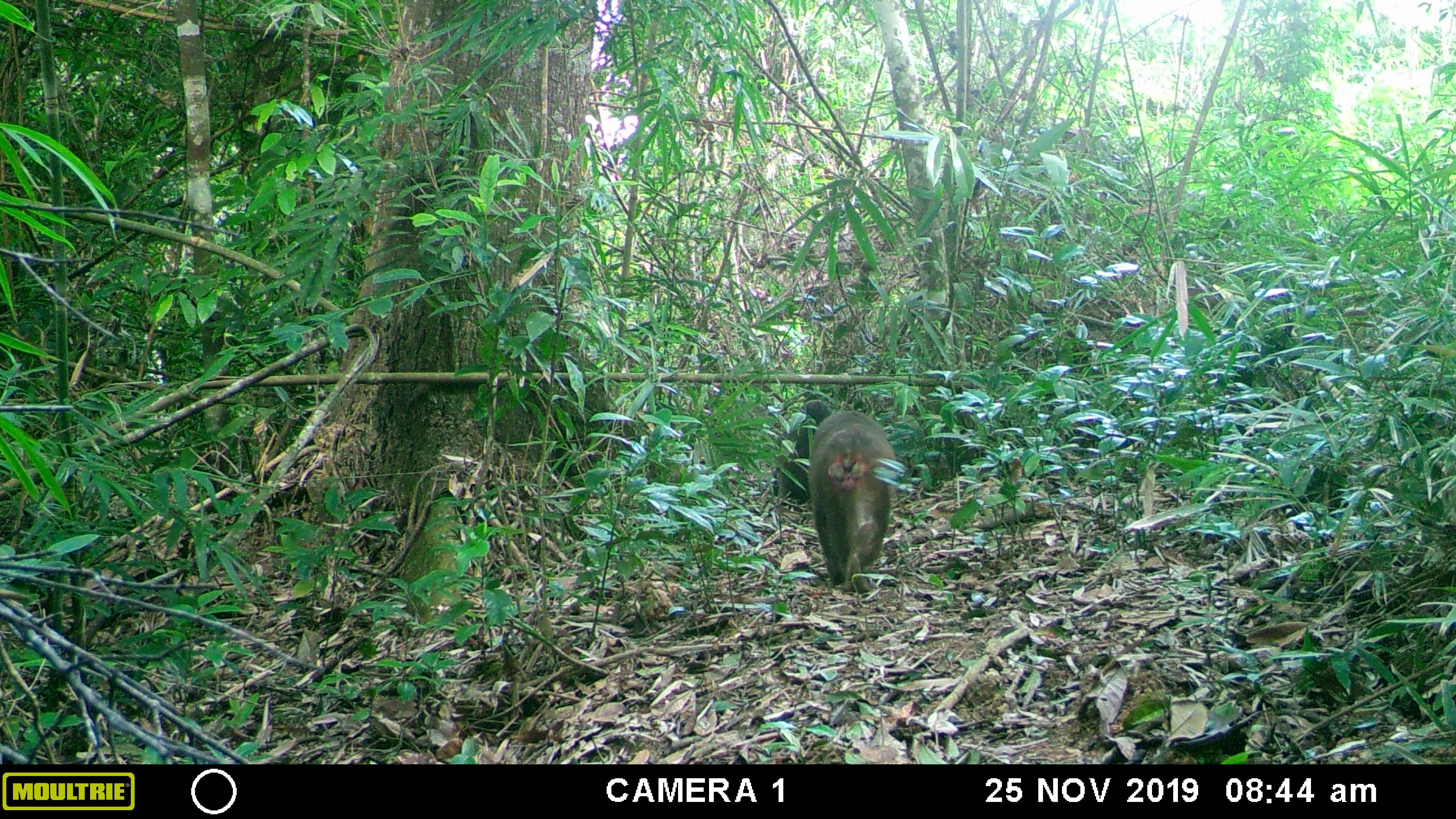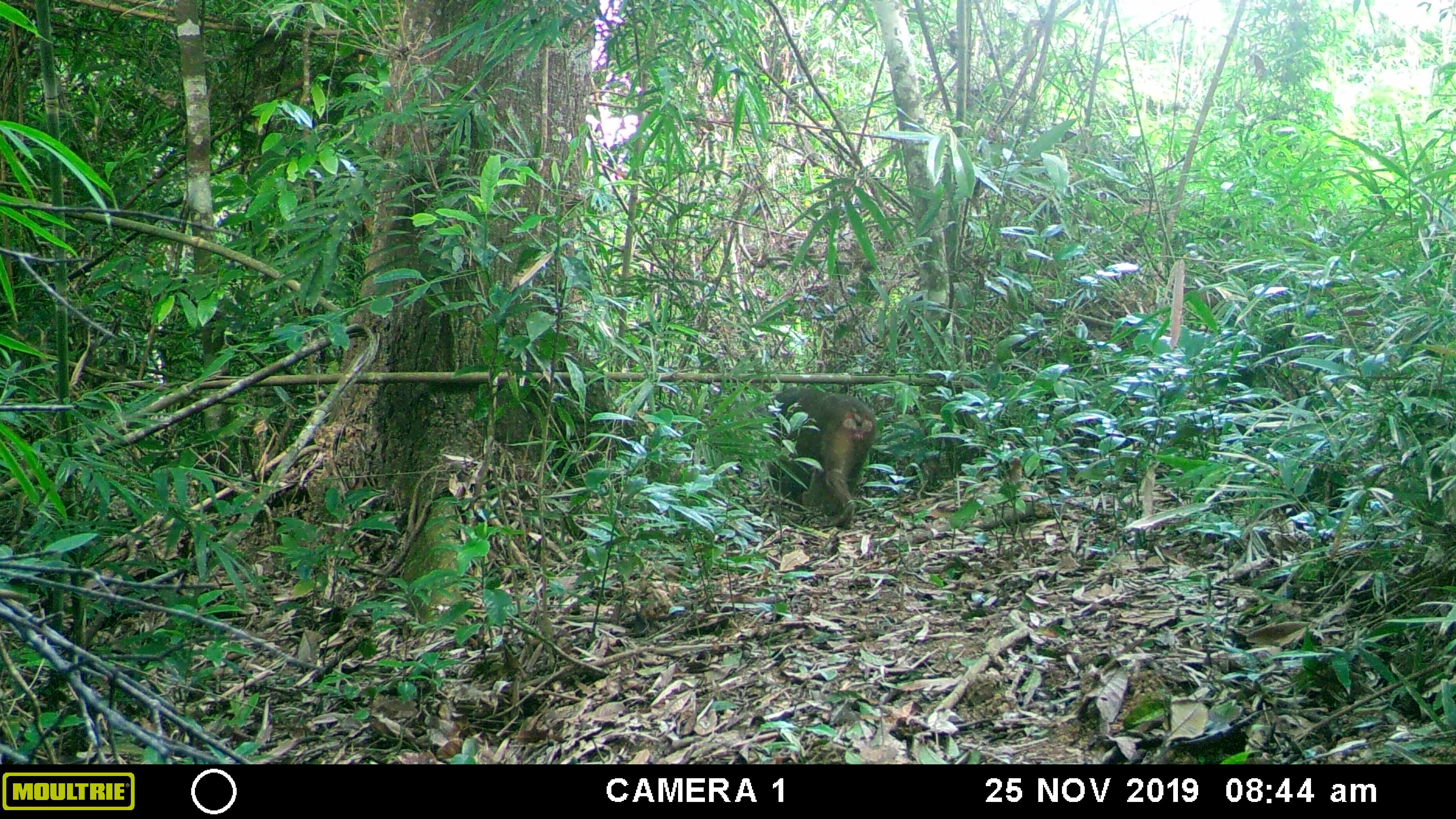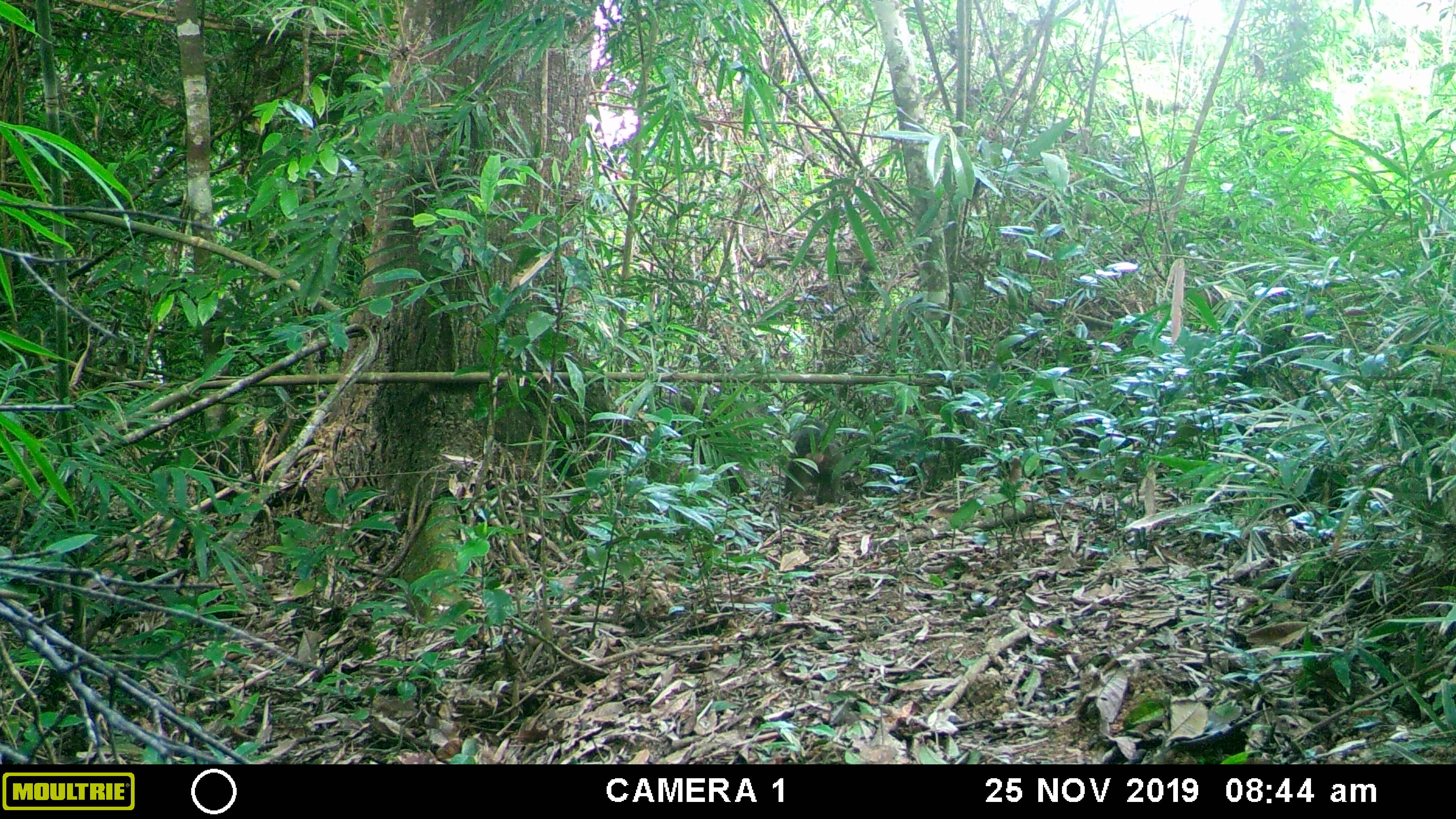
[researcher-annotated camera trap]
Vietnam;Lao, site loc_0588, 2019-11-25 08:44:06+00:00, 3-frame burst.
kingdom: Animalia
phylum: Chordata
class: Mammalia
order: Primates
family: Cercopithecidae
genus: Macaca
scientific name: Macaca arctoides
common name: stump-tailed macaque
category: stump tailed macaque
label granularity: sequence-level